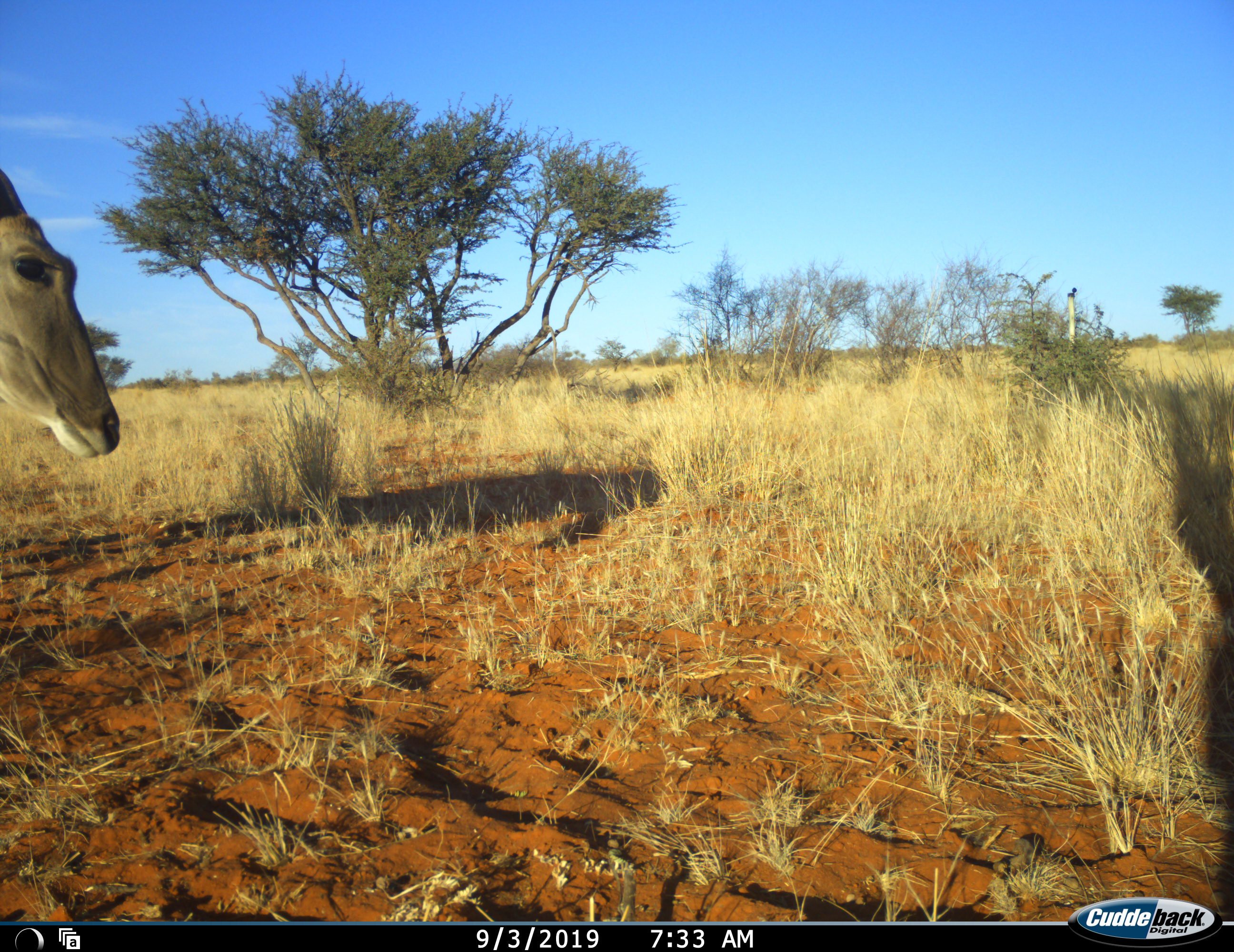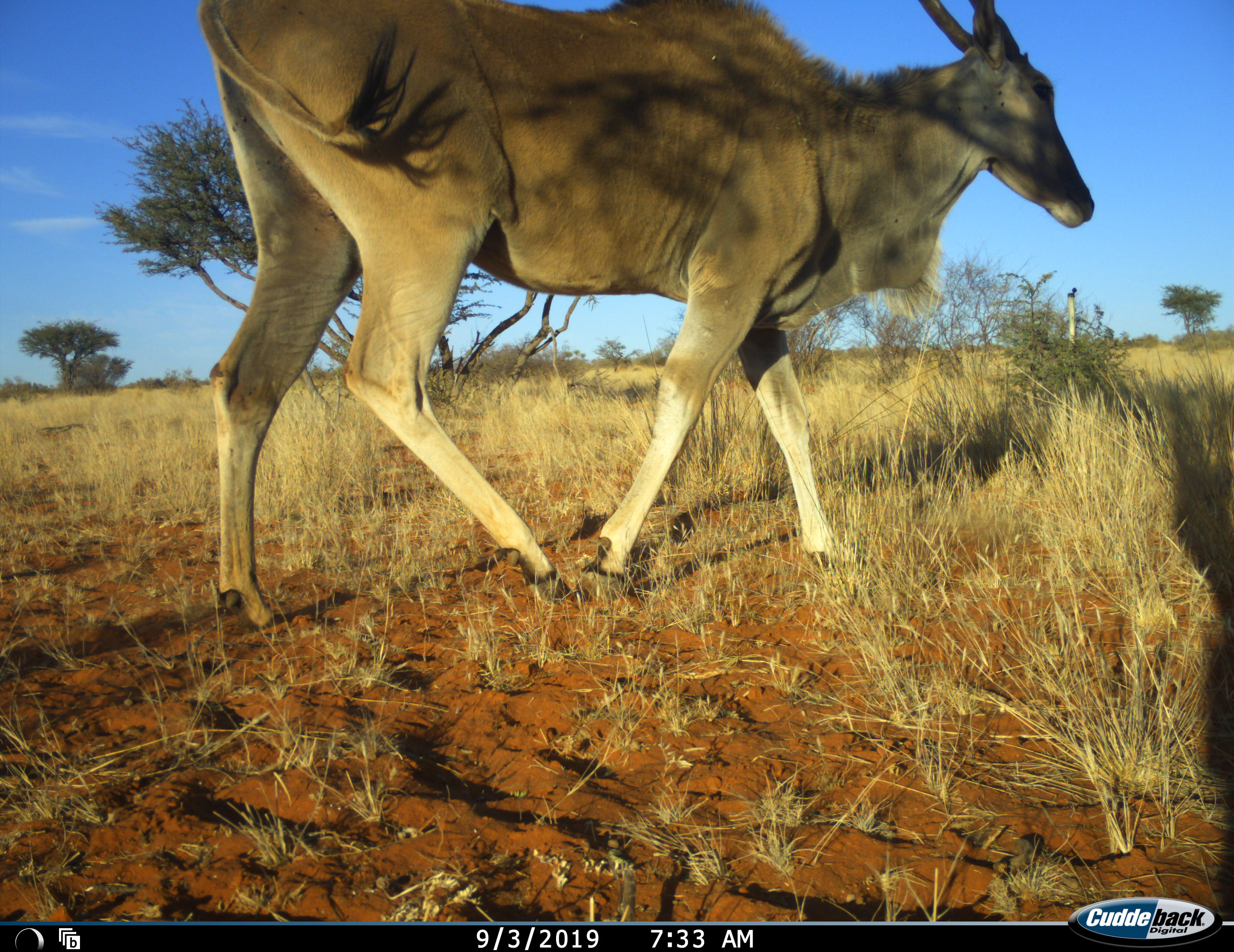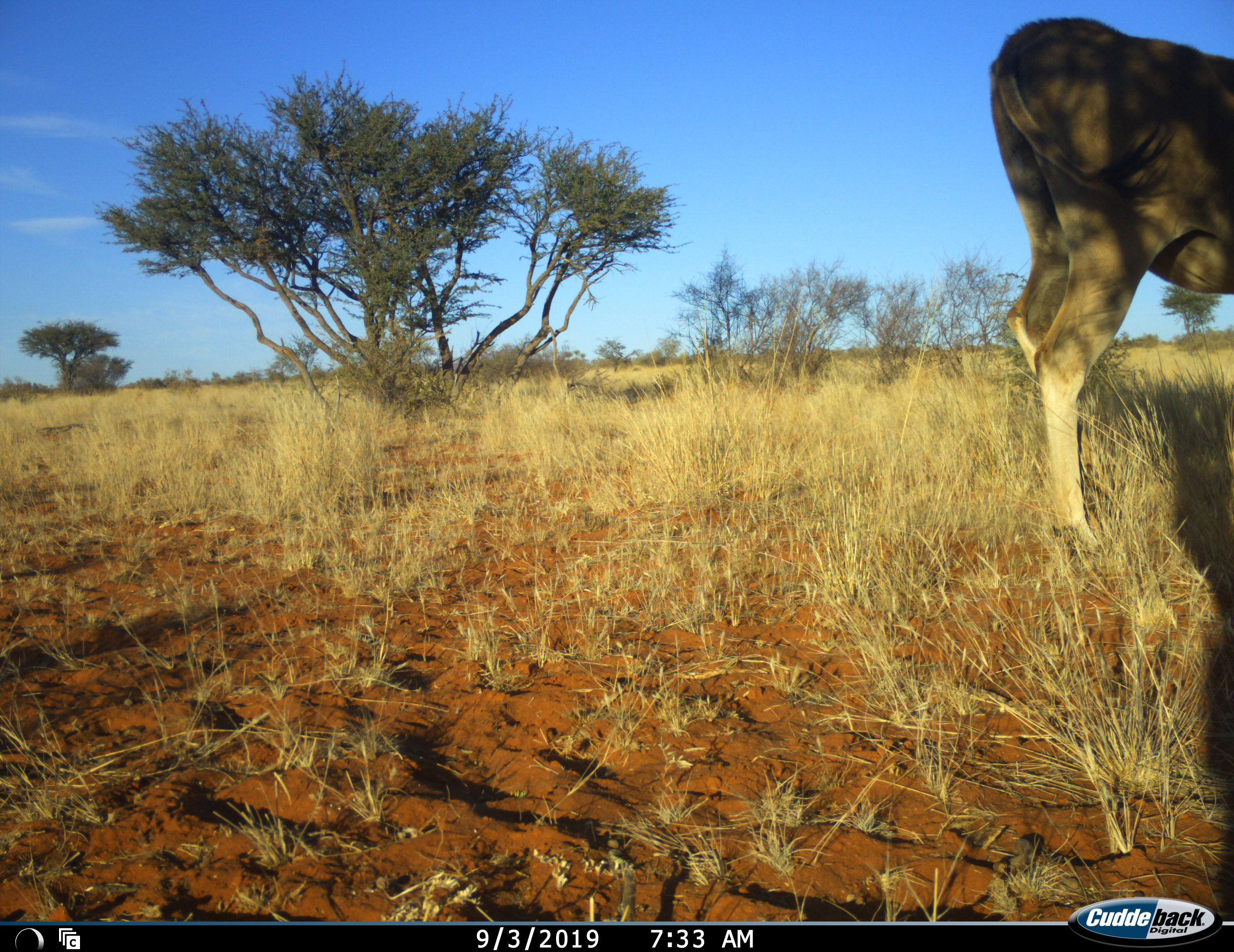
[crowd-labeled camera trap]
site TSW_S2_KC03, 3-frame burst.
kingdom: Animalia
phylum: Chordata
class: Mammalia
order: Artiodactyla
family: Bovidae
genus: Tragelaphus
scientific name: Tragelaphus oryx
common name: eland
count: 1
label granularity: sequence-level